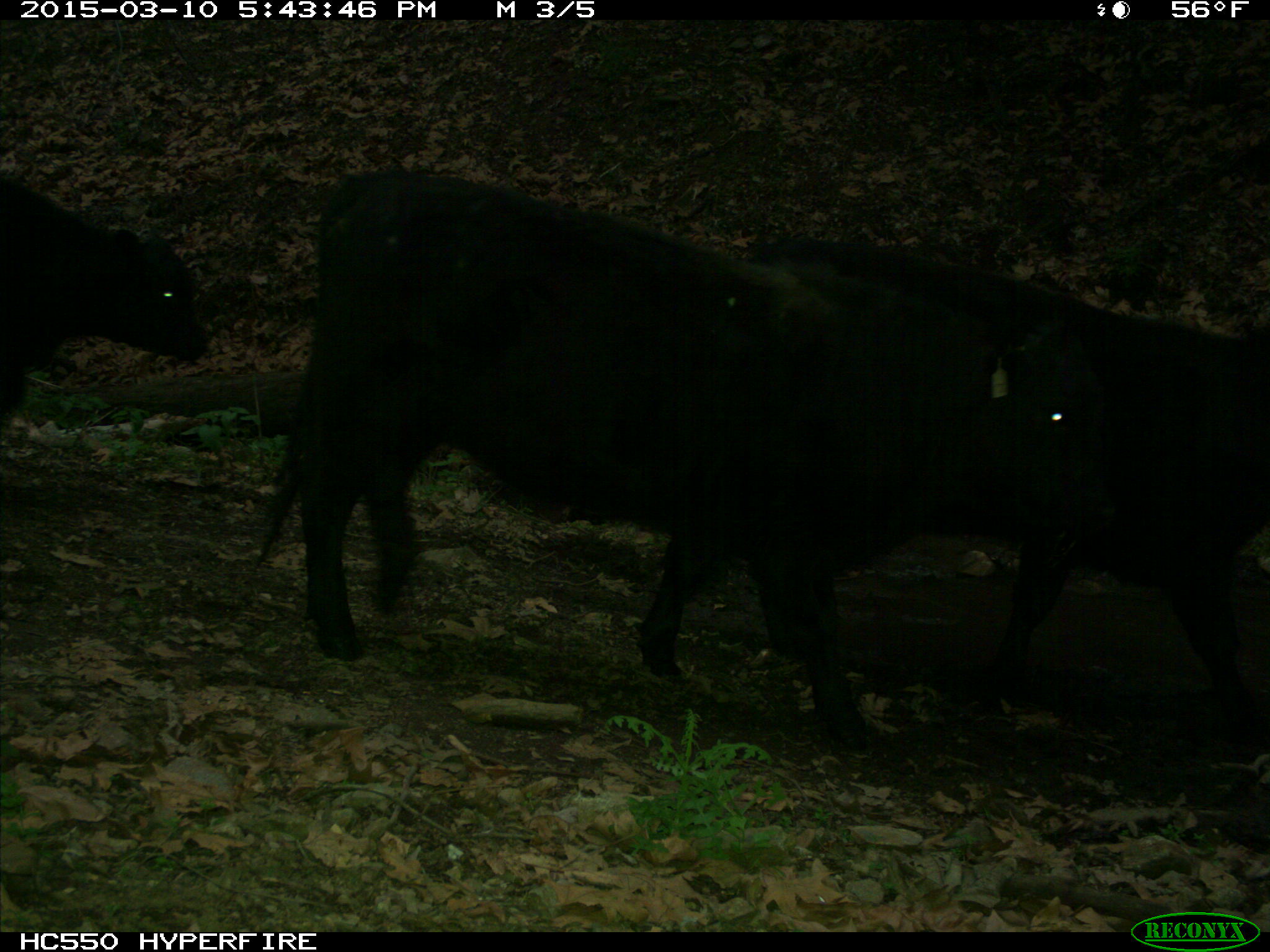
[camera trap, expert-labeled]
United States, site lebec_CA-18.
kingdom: Animalia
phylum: Chordata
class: Mammalia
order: Artiodactyla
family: Bovidae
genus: Bos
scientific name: Bos taurus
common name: domestic cow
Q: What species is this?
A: Bos taurus (domestic cow).